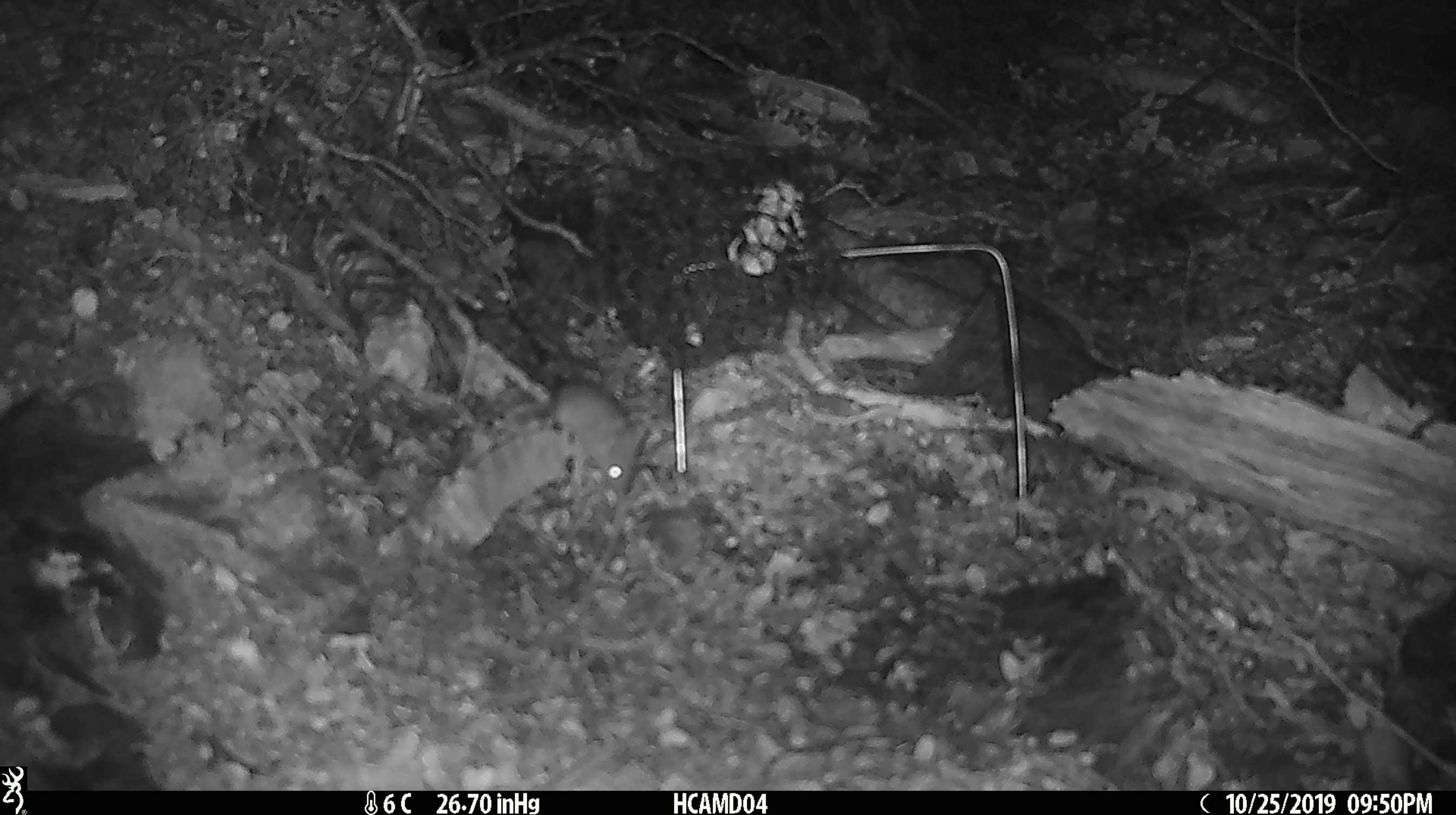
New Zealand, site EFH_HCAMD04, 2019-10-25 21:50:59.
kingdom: Animalia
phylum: Chordata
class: Mammalia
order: Rodentia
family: Muridae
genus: Mus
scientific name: Mus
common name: mouse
Mouse (Mus).